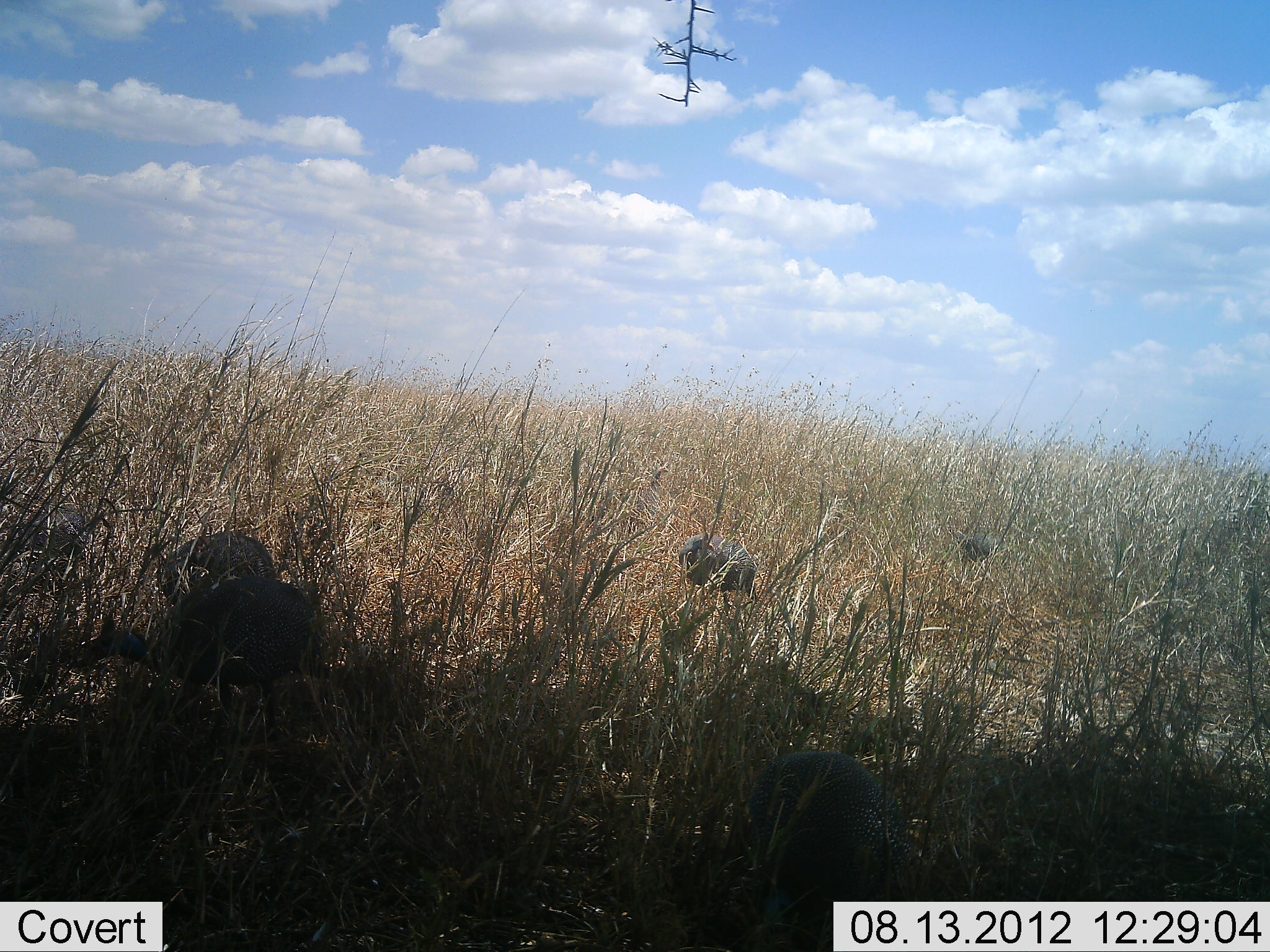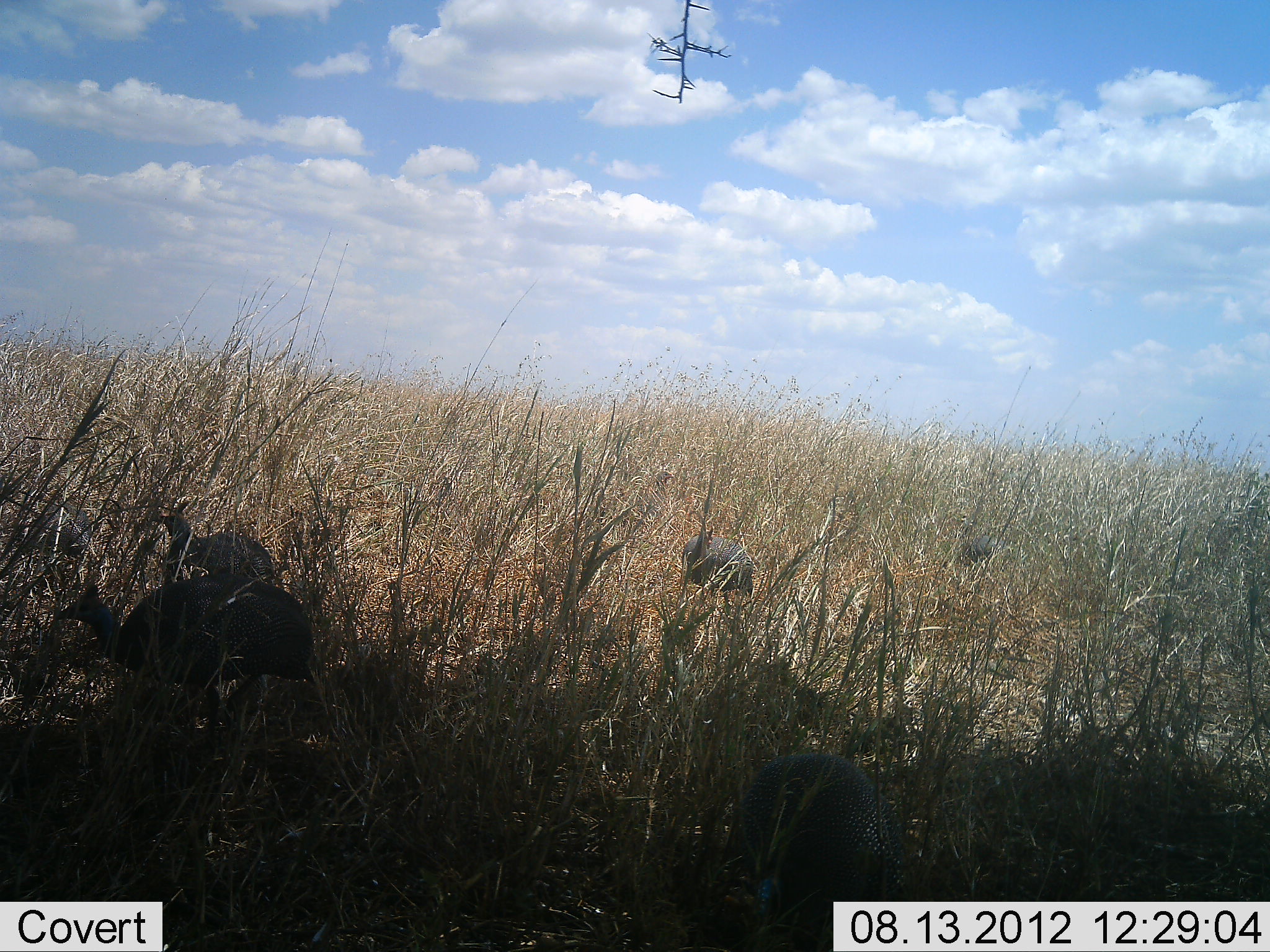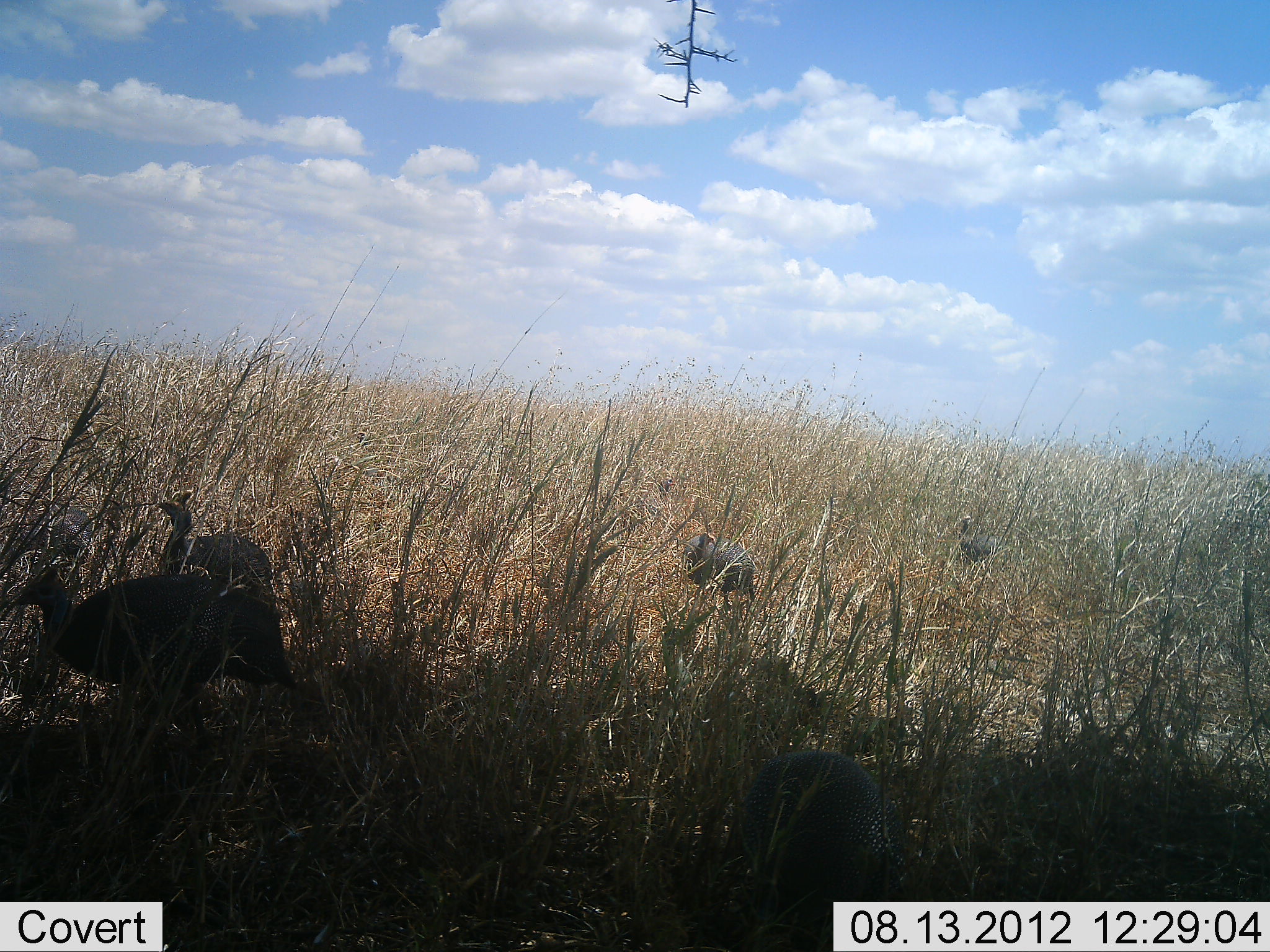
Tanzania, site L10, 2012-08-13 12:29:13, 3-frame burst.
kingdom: Animalia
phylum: Chordata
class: Aves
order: Galliformes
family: Numididae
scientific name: Numididae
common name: guinea fowl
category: guineafowl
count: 5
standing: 50%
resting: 0%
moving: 40%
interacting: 0%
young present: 0%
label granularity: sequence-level